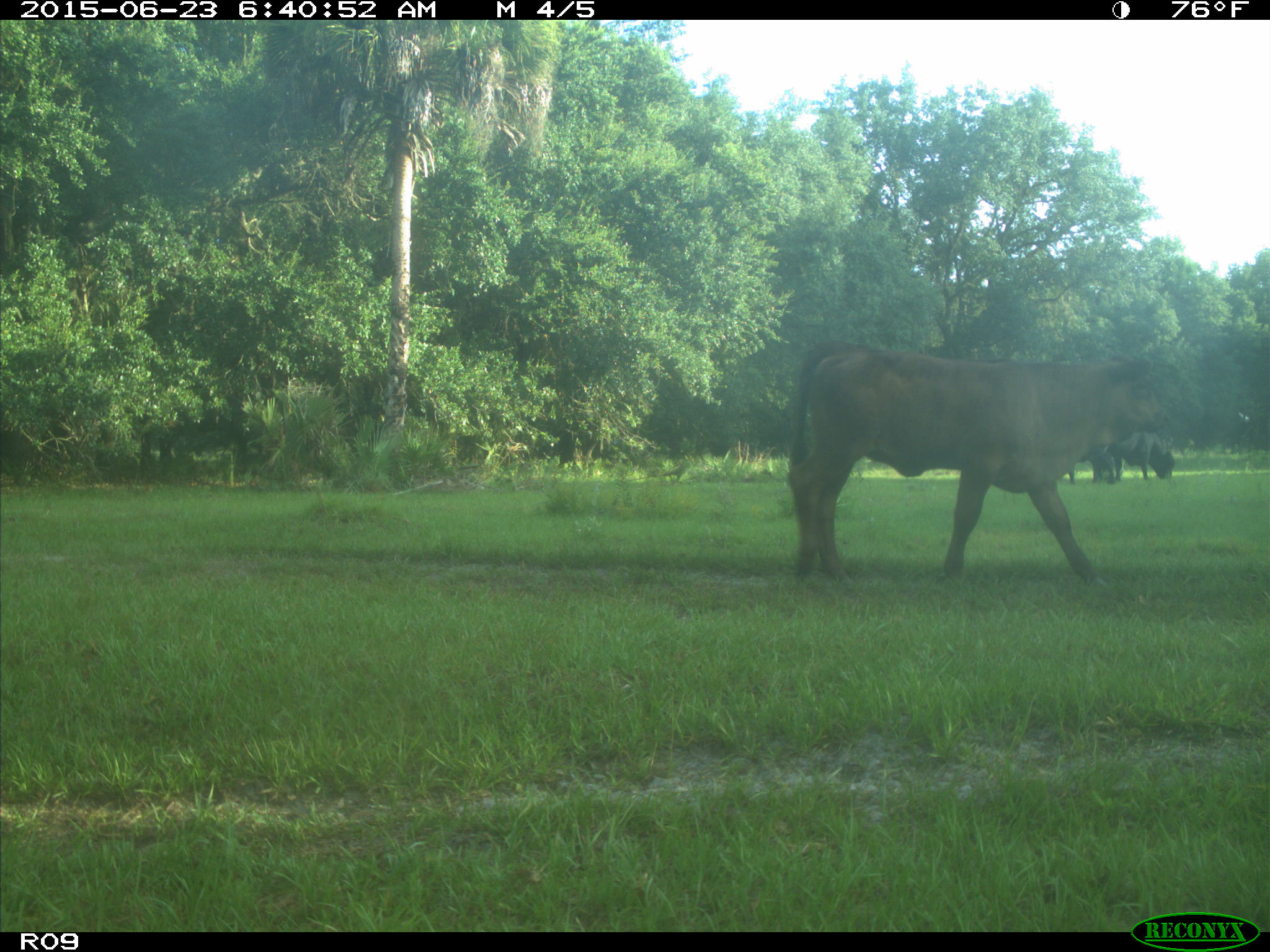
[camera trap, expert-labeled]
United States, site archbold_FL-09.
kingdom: Animalia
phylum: Chordata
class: Mammalia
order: Artiodactyla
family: Bovidae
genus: Bos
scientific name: Bos taurus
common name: domestic cow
Bos taurus (domestic cow).